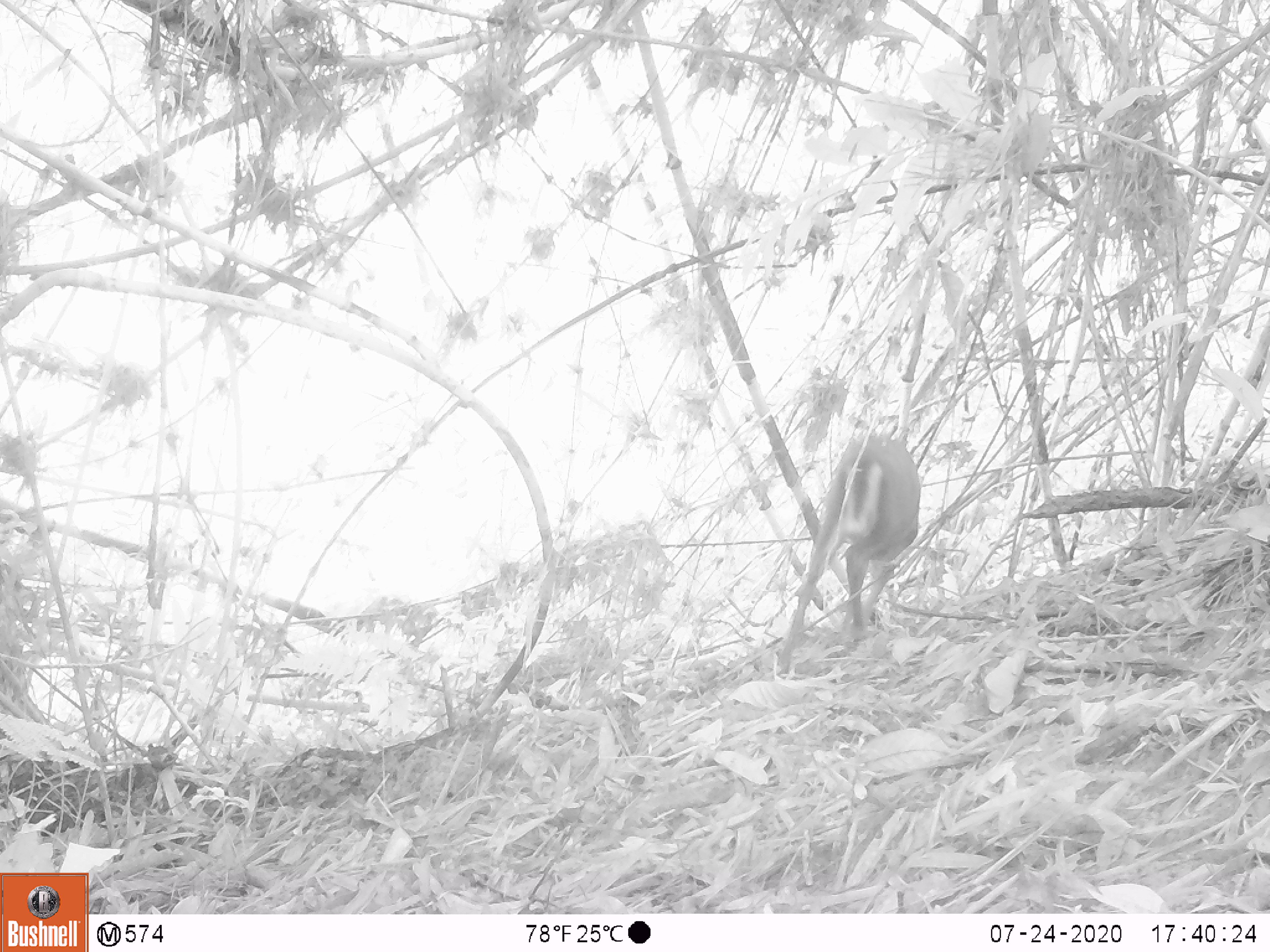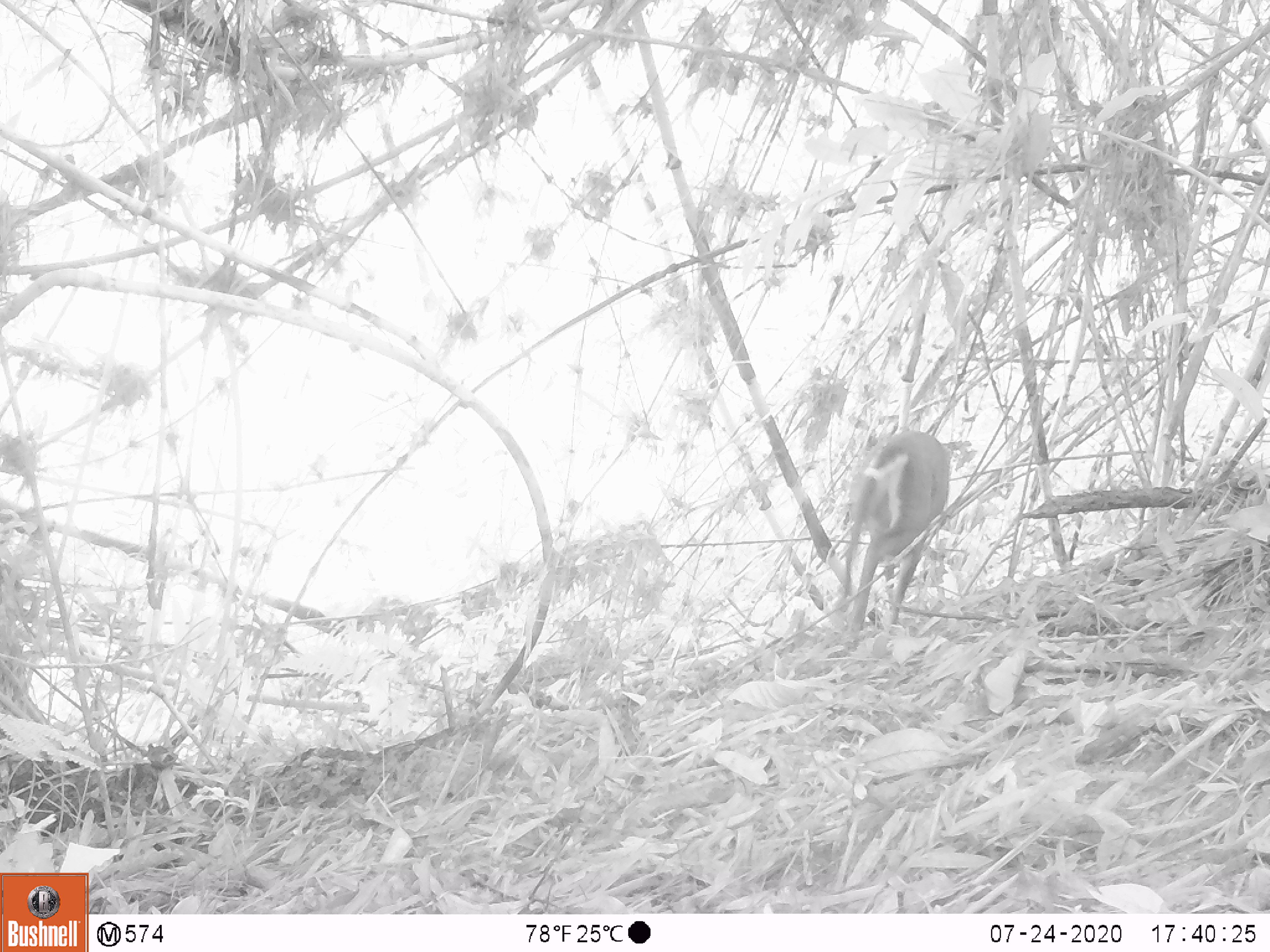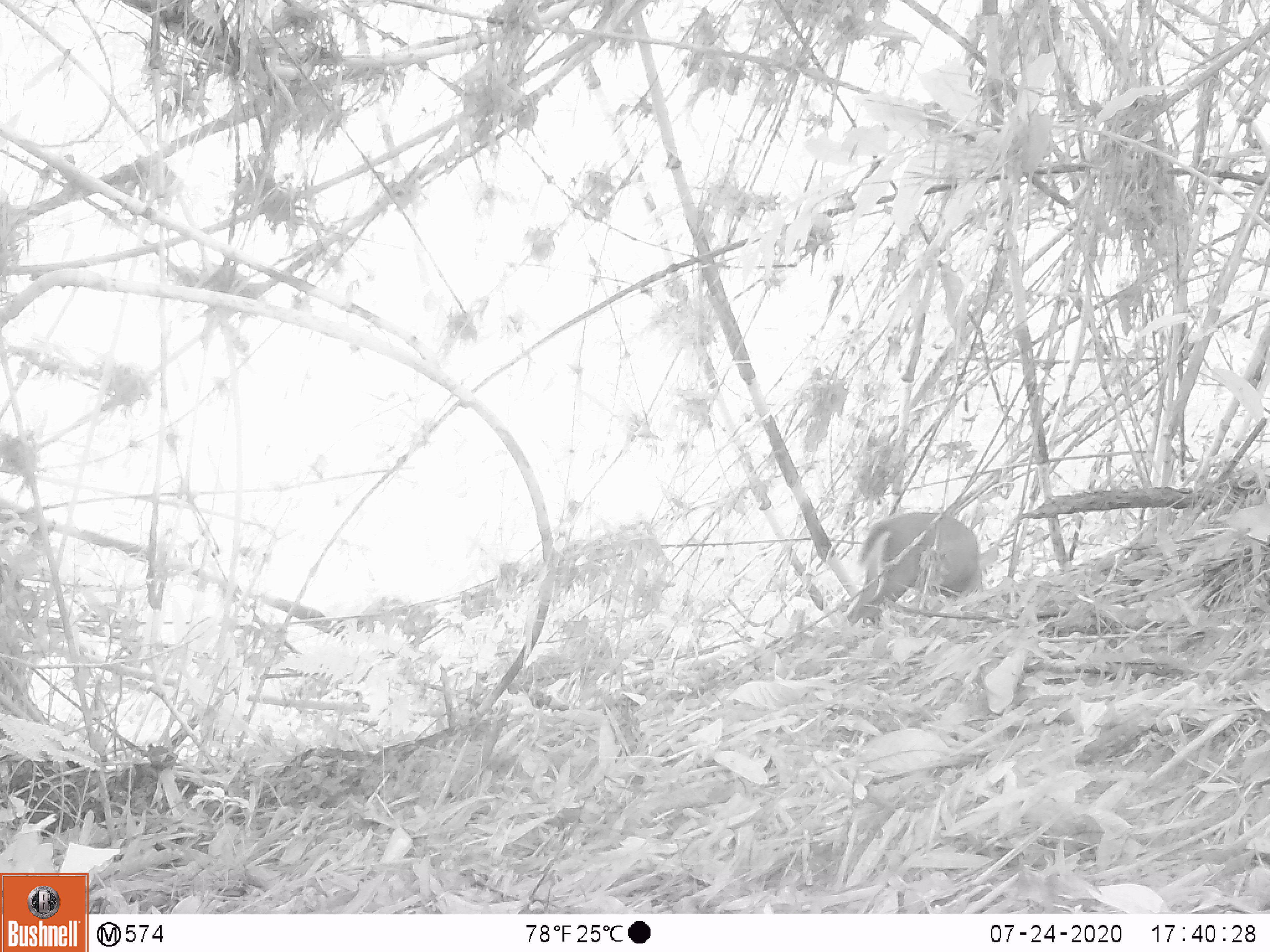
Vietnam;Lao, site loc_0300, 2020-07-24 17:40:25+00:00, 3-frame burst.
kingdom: Animalia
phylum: Chordata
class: Mammalia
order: Artiodactyla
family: Cervidae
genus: Muntiacus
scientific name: Muntiacus rooseveltorum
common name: roosevelt's muntjac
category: roosevelts muntjac group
Roosevelts muntjac group (roosevelt's muntjac) (Muntiacus rooseveltorum). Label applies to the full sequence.